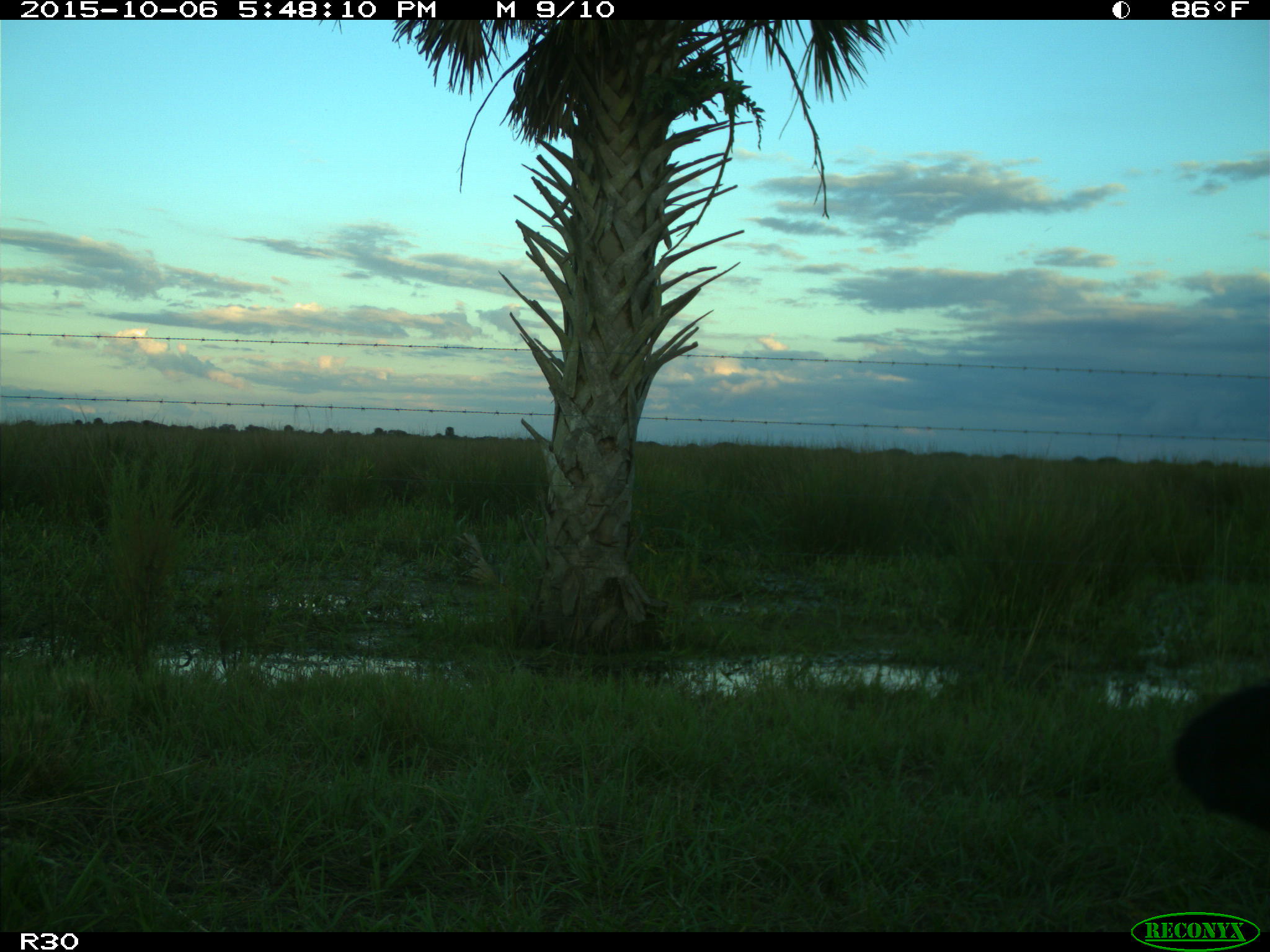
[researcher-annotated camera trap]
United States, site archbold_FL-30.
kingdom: Animalia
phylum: Chordata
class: Mammalia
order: Artiodactyla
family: Bovidae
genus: Bos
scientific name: Bos taurus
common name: domestic cow